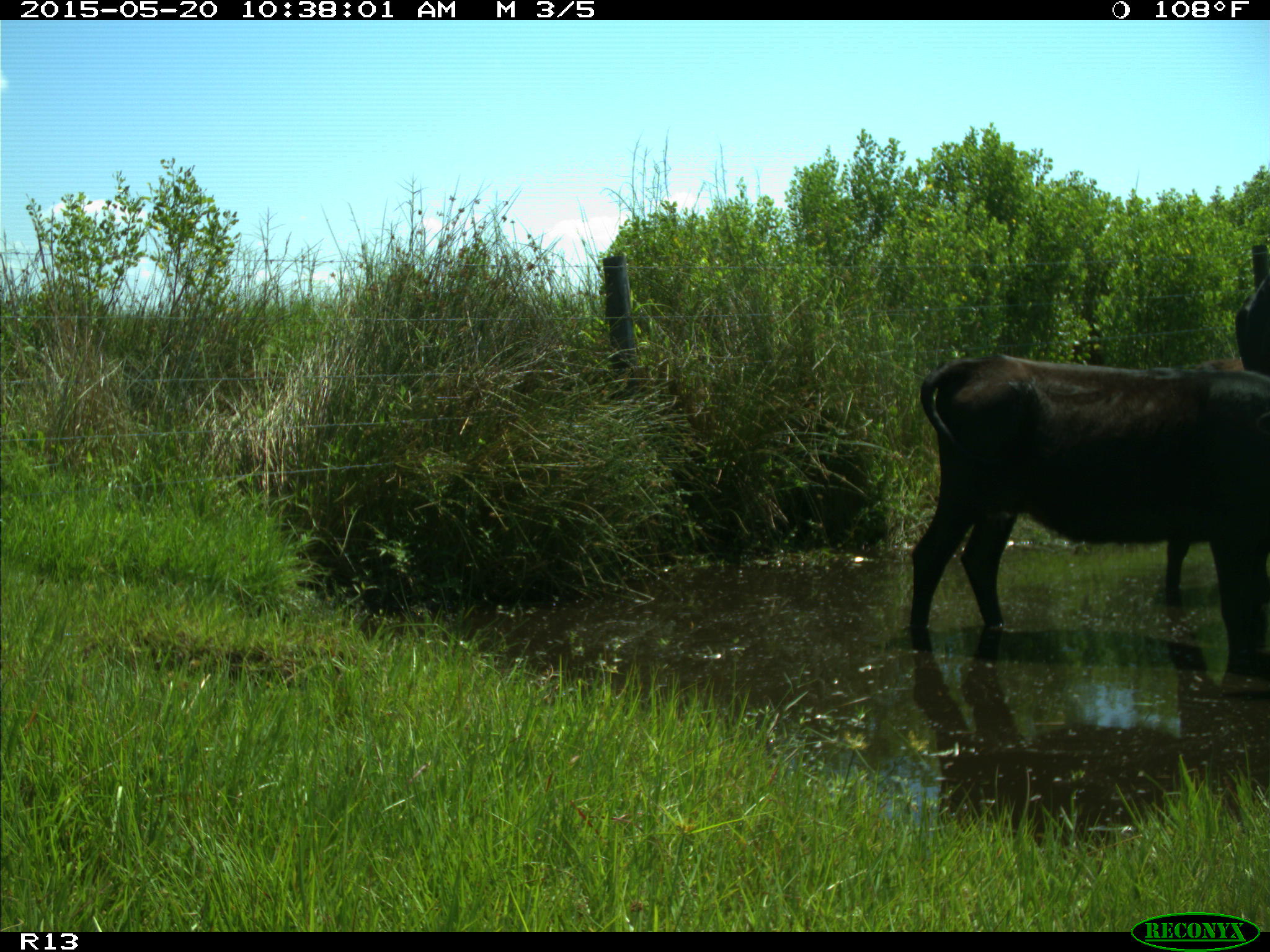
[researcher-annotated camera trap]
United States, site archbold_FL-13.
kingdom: Animalia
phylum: Chordata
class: Mammalia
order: Artiodactyla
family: Bovidae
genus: Bos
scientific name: Bos taurus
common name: domestic cow